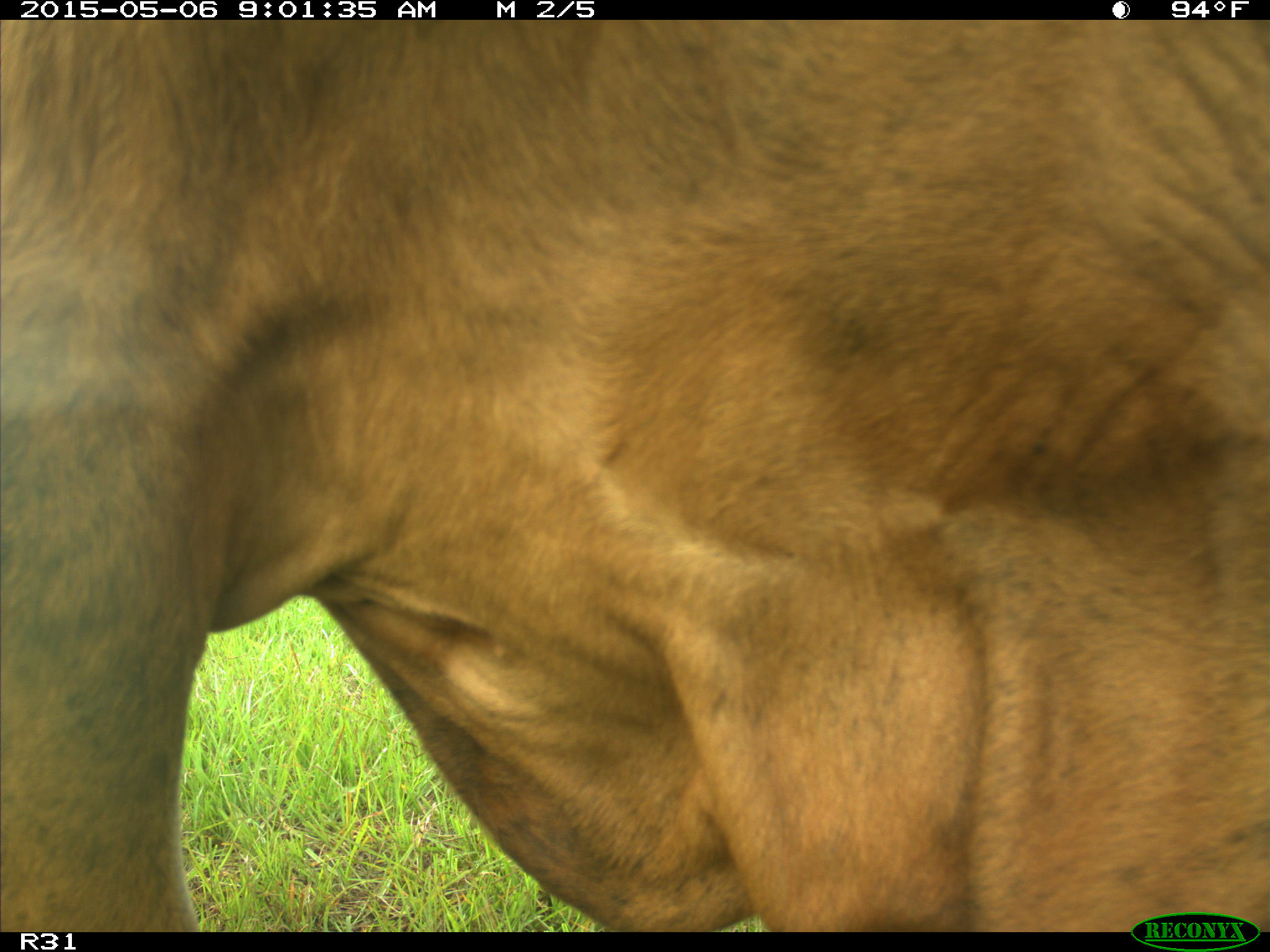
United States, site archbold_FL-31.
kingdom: Animalia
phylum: Chordata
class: Mammalia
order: Artiodactyla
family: Bovidae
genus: Bos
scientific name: Bos taurus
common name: domestic cow